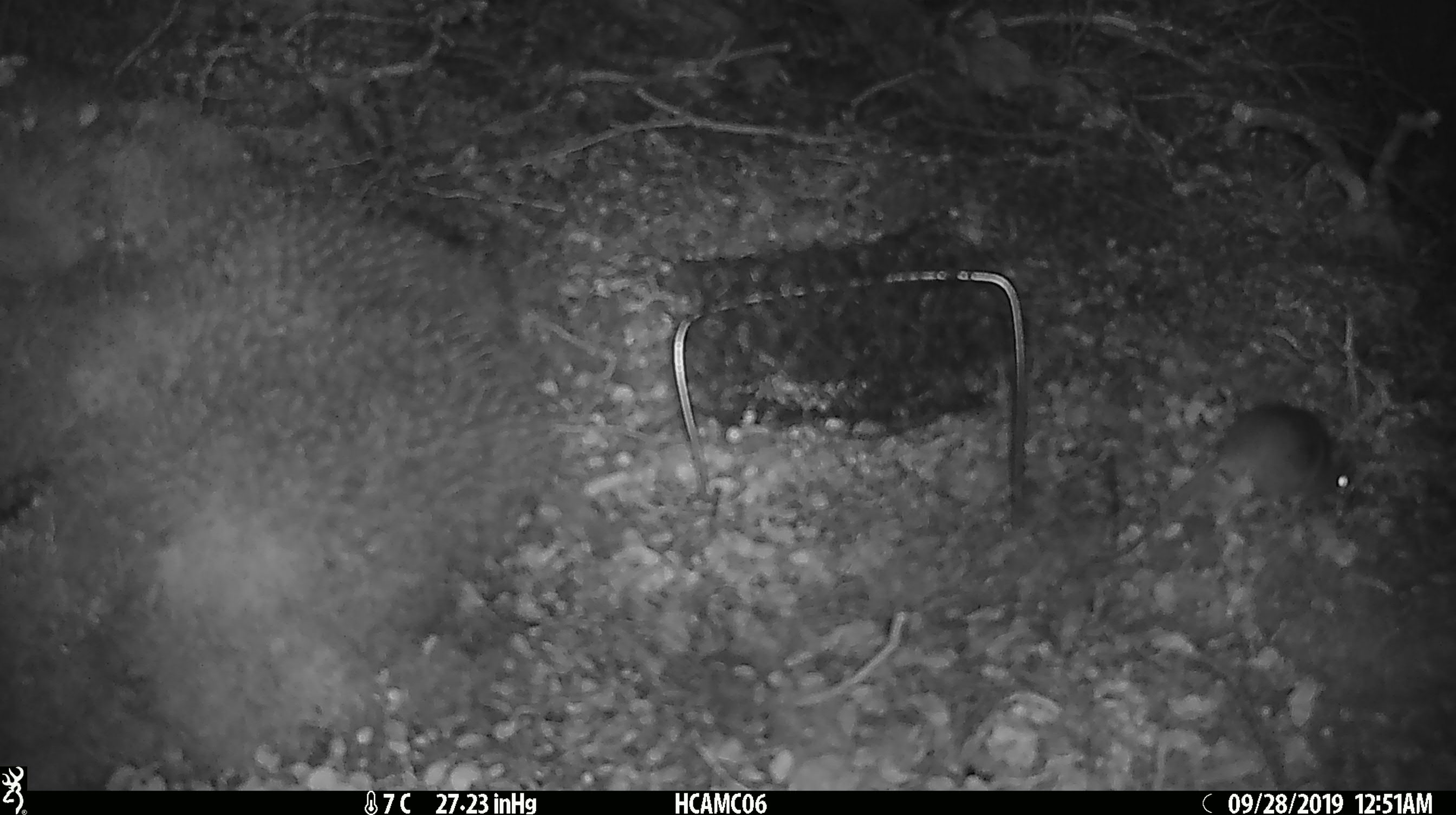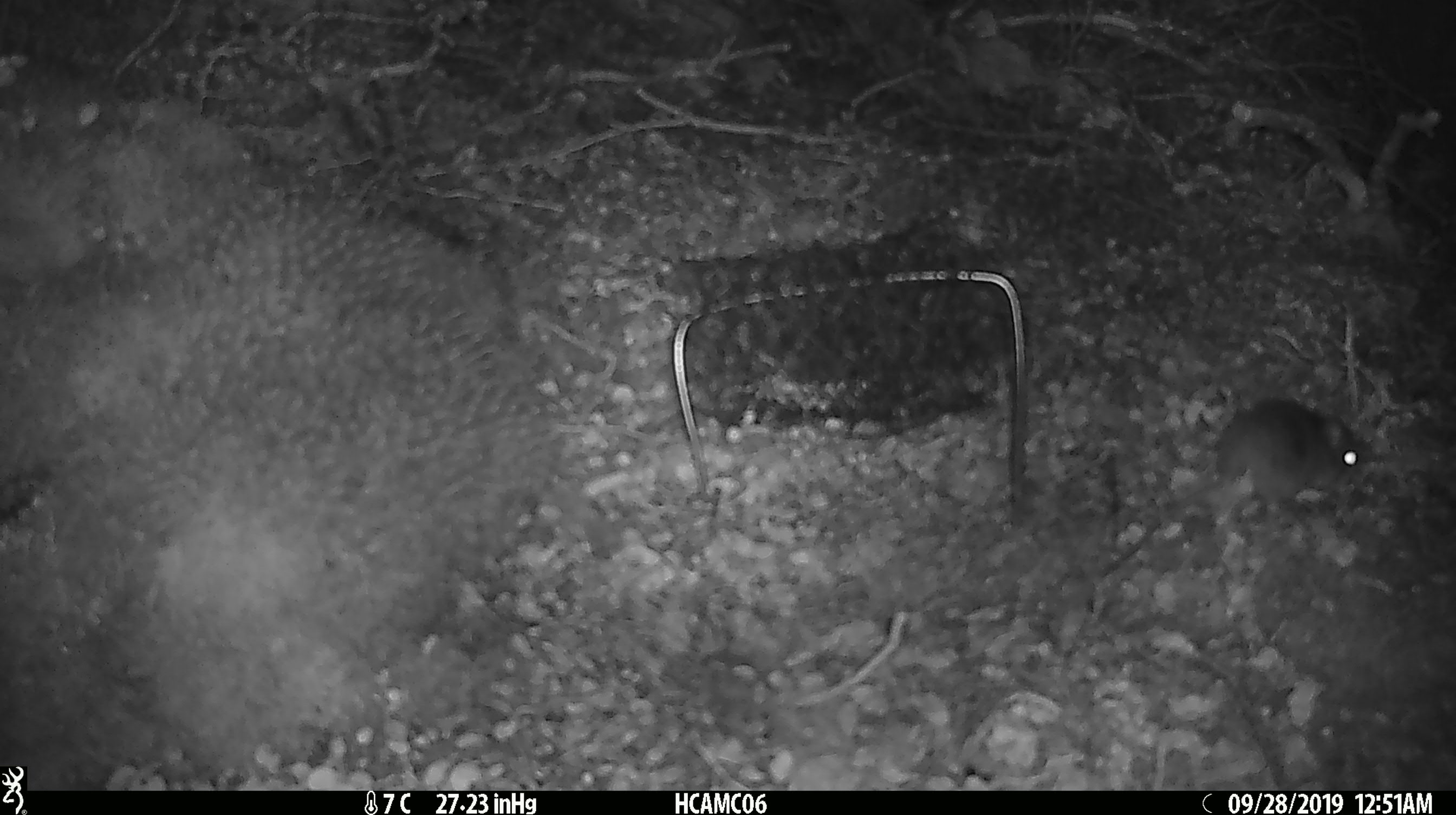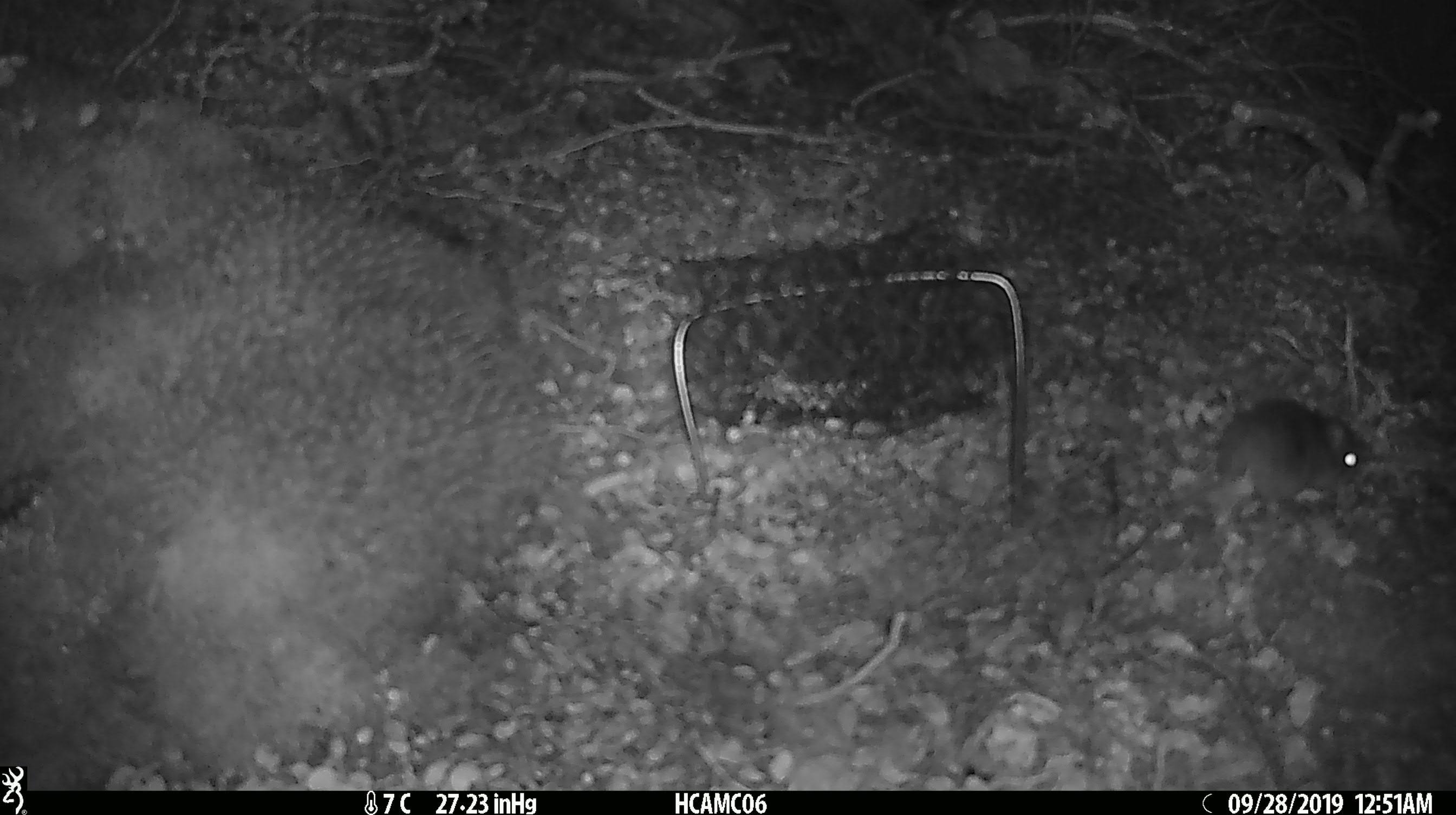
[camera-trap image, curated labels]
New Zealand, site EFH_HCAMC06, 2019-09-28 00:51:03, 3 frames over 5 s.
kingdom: Animalia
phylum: Chordata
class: Mammalia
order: Rodentia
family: Muridae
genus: Mus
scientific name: Mus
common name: mouse